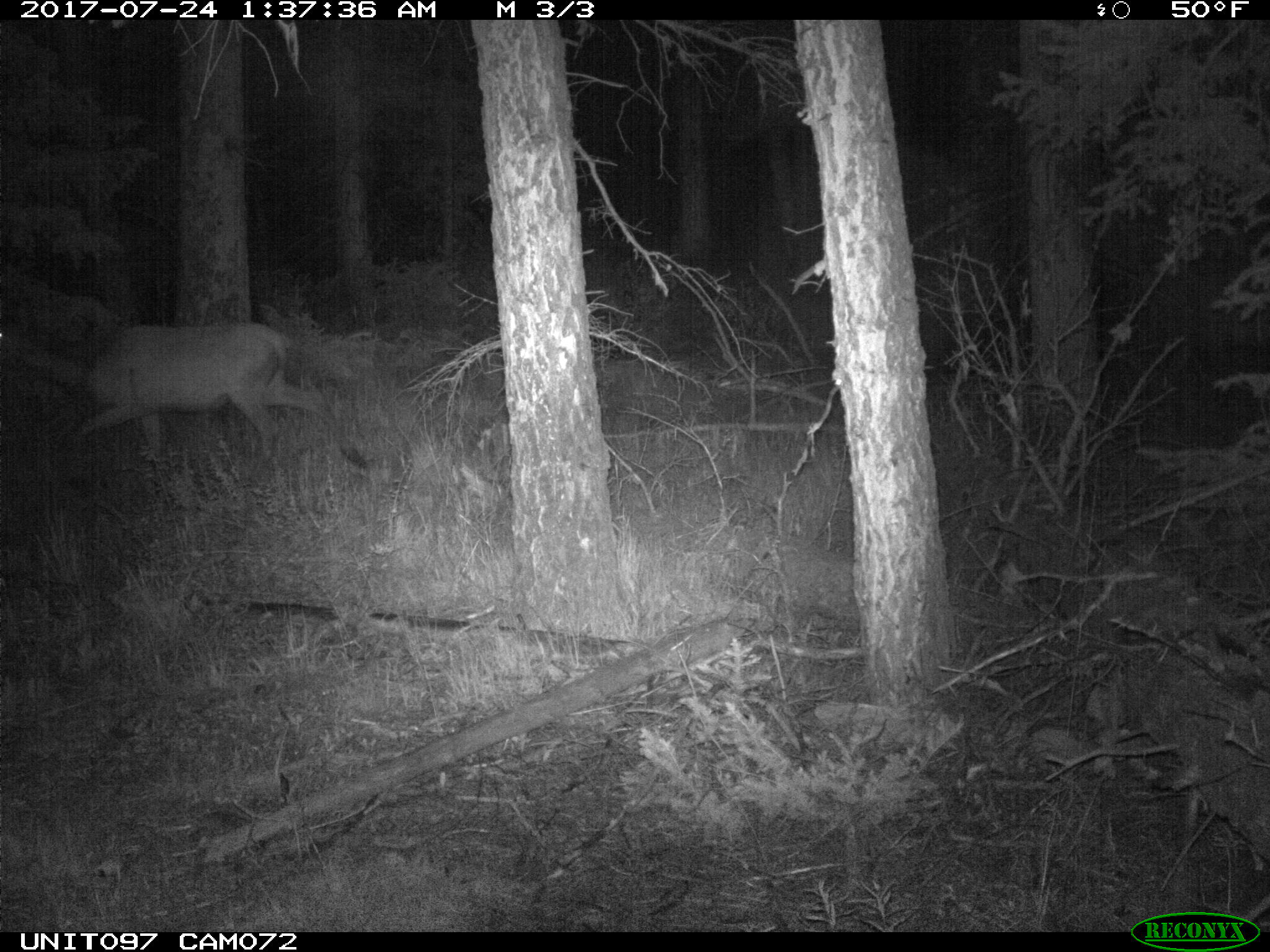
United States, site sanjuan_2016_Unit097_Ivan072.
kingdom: Animalia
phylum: Chordata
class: Mammalia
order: Artiodactyla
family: Cervidae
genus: Cervus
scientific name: Cervus elaphus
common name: red deer